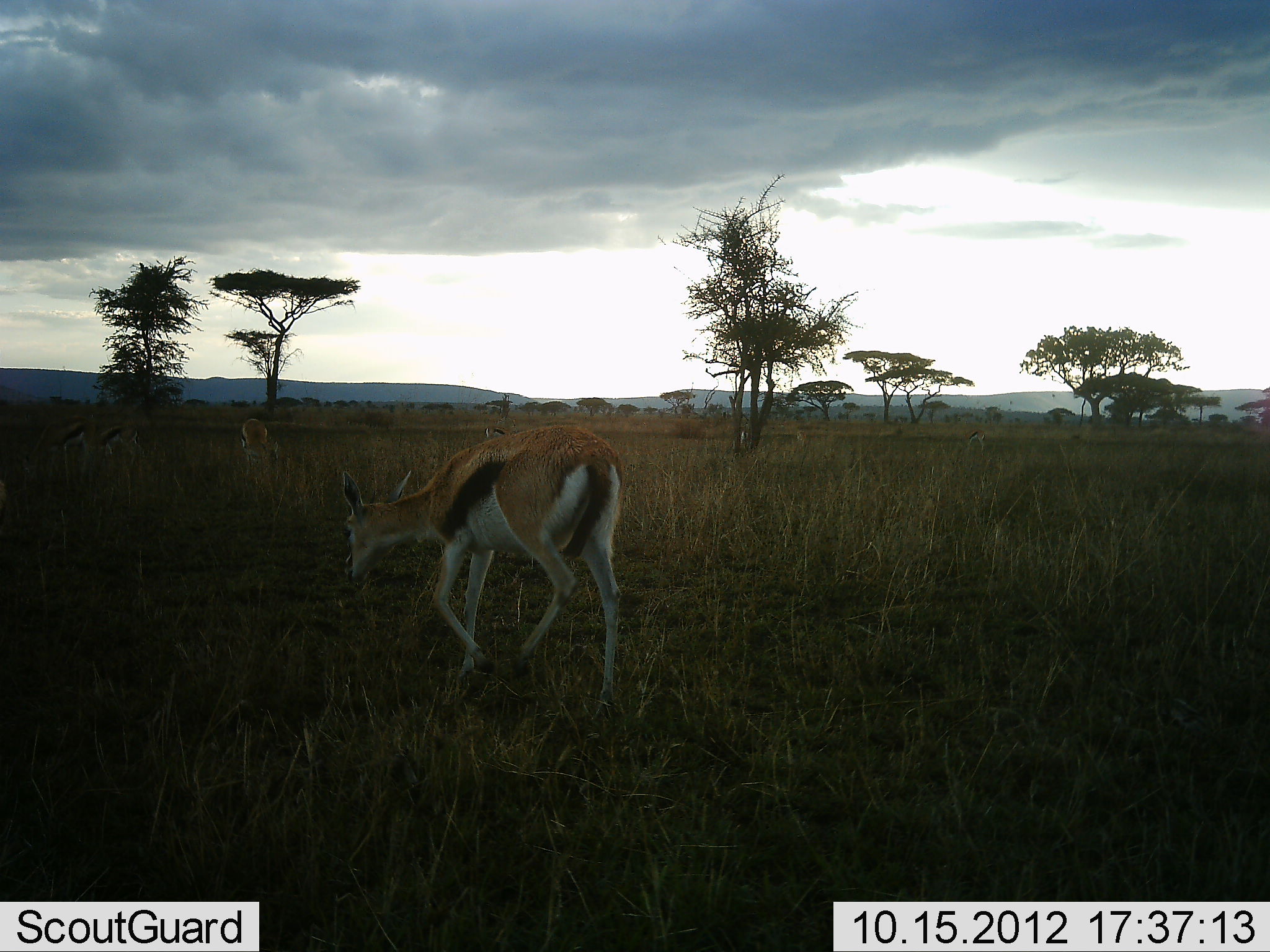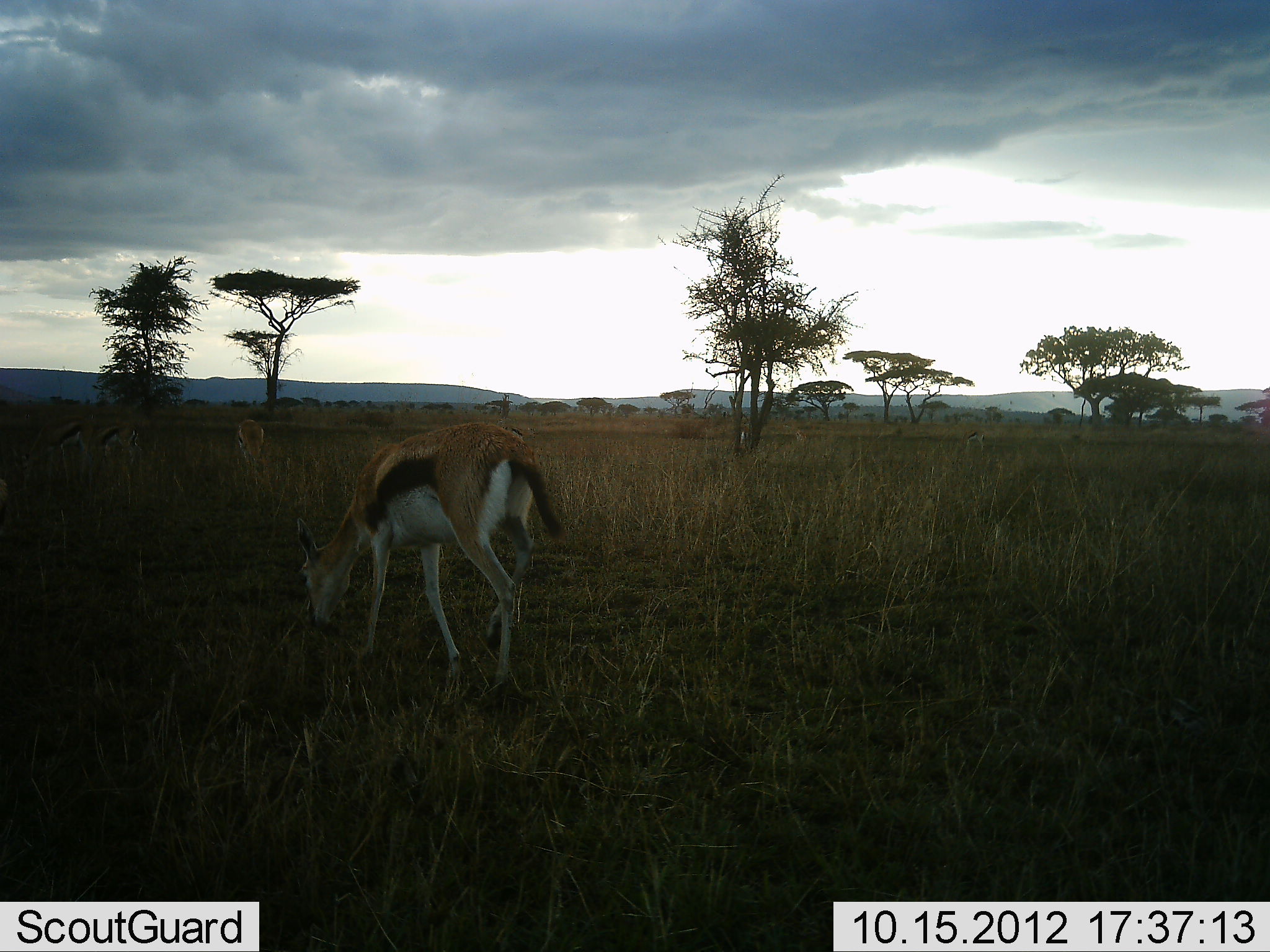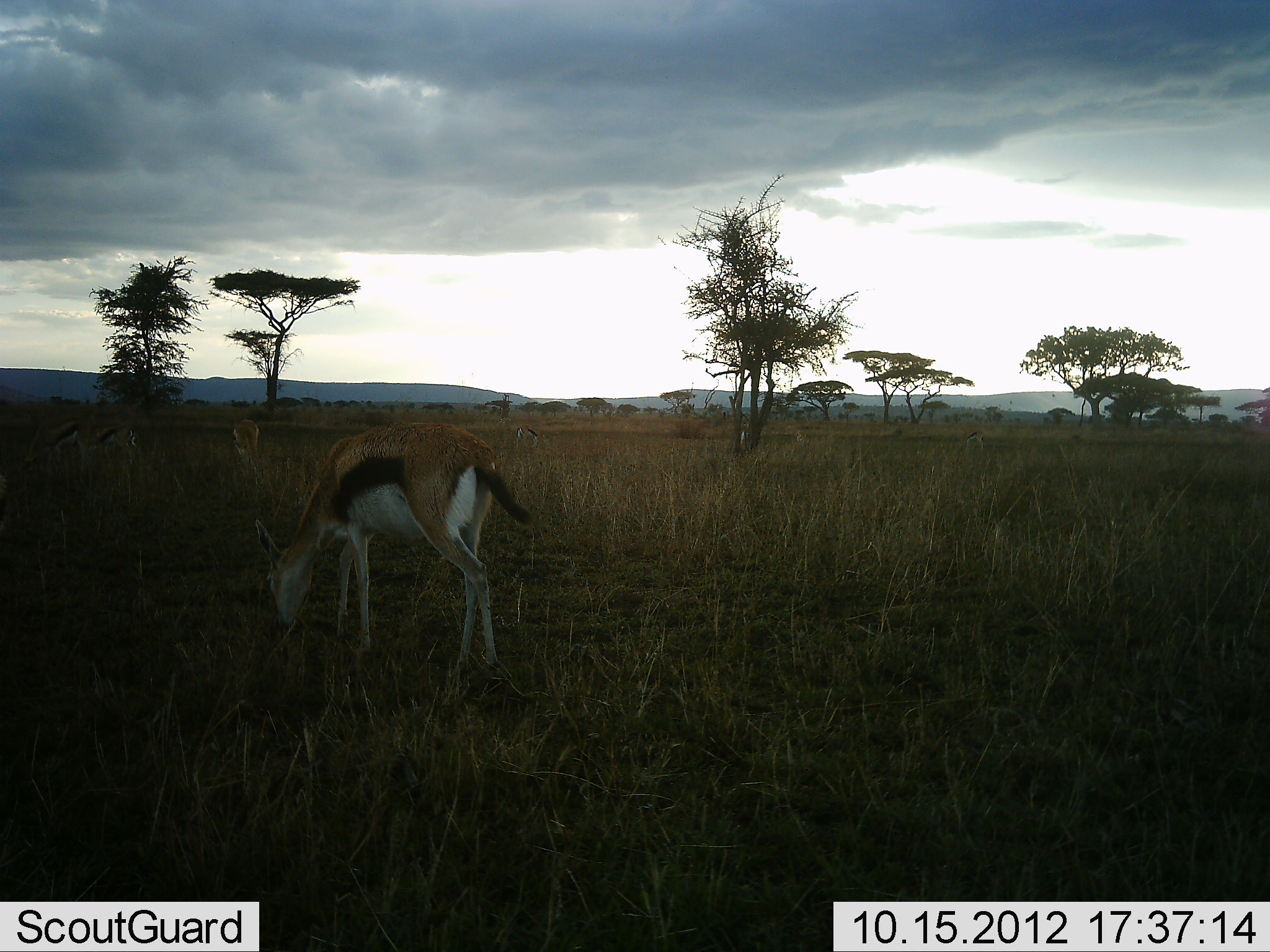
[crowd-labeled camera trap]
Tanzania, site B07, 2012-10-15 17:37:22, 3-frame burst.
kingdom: Animalia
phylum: Chordata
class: Mammalia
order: Artiodactyla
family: Bovidae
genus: Eudorcas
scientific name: Eudorcas thomsonii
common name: thomson's gazelle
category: gazellethomsons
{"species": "gazellethomsons (thomson's gazelle) (Eudorcas thomsonii)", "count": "4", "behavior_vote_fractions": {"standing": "30%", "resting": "0%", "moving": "40%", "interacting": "0%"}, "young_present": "0%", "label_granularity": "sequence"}